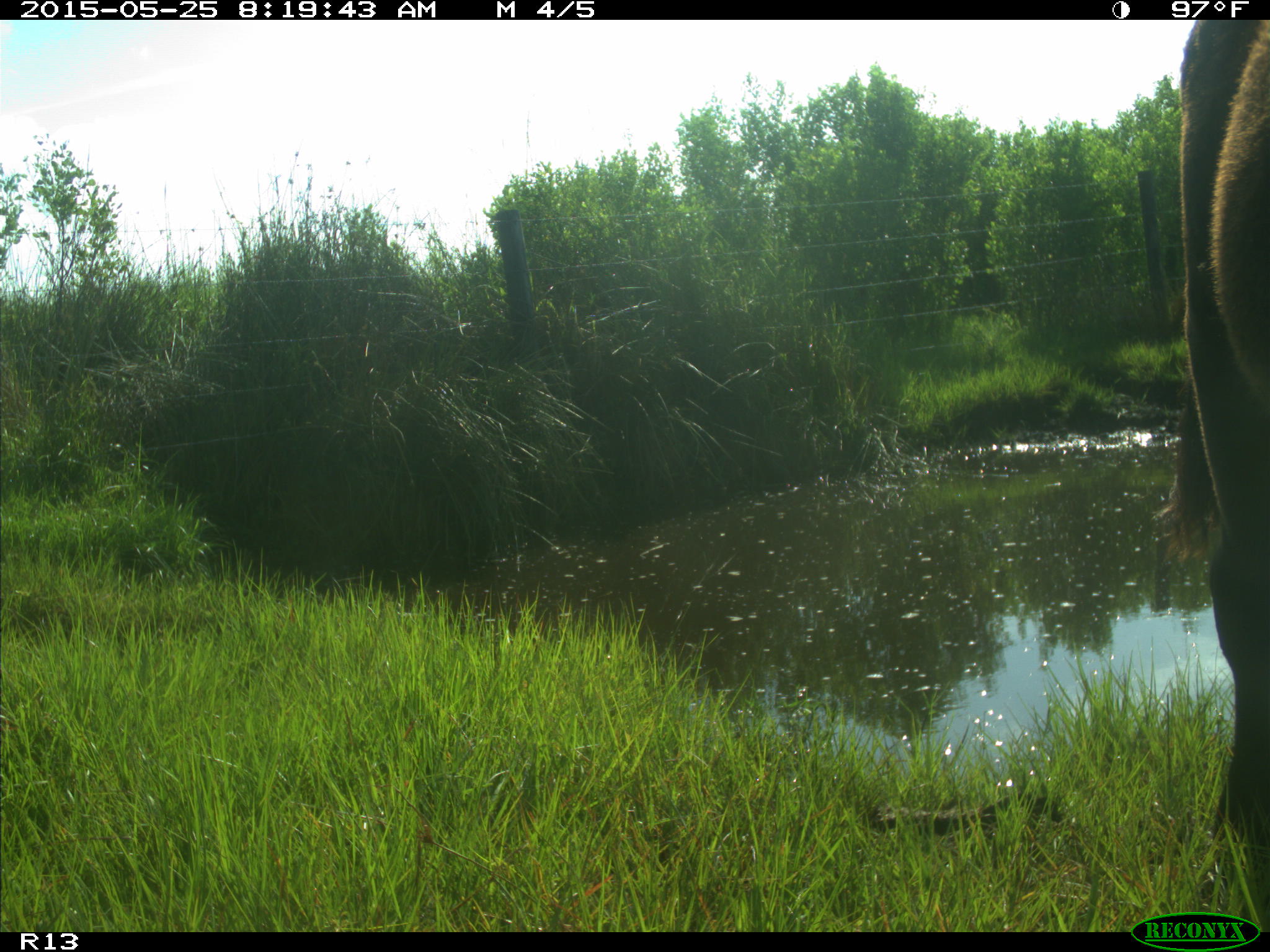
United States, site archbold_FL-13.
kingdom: Animalia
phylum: Chordata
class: Mammalia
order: Artiodactyla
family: Bovidae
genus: Bos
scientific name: Bos taurus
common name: domestic cow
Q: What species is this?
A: Bos taurus (domestic cow).